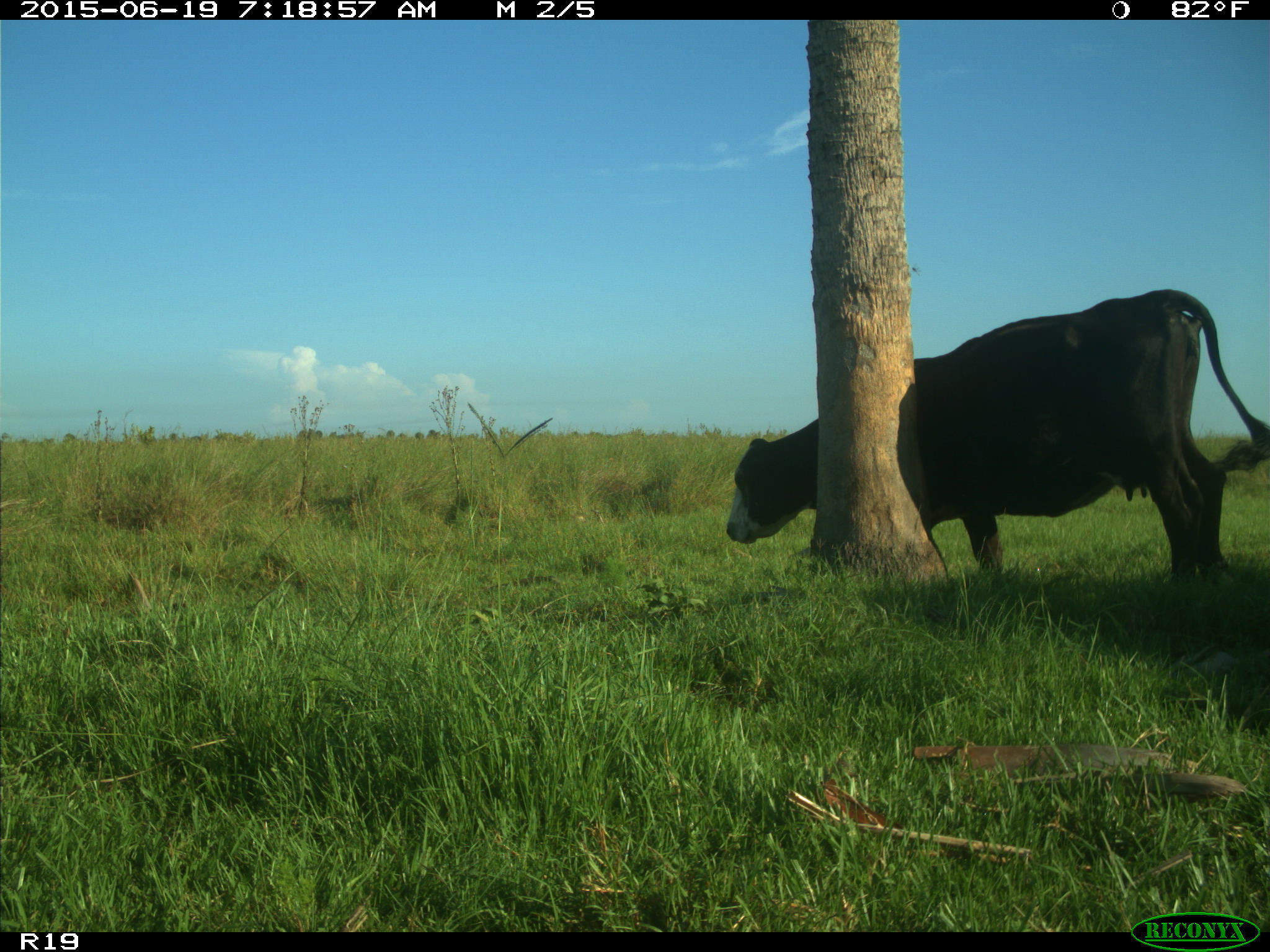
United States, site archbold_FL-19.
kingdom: Animalia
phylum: Chordata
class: Mammalia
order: Artiodactyla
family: Bovidae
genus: Bos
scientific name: Bos taurus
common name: domestic cow